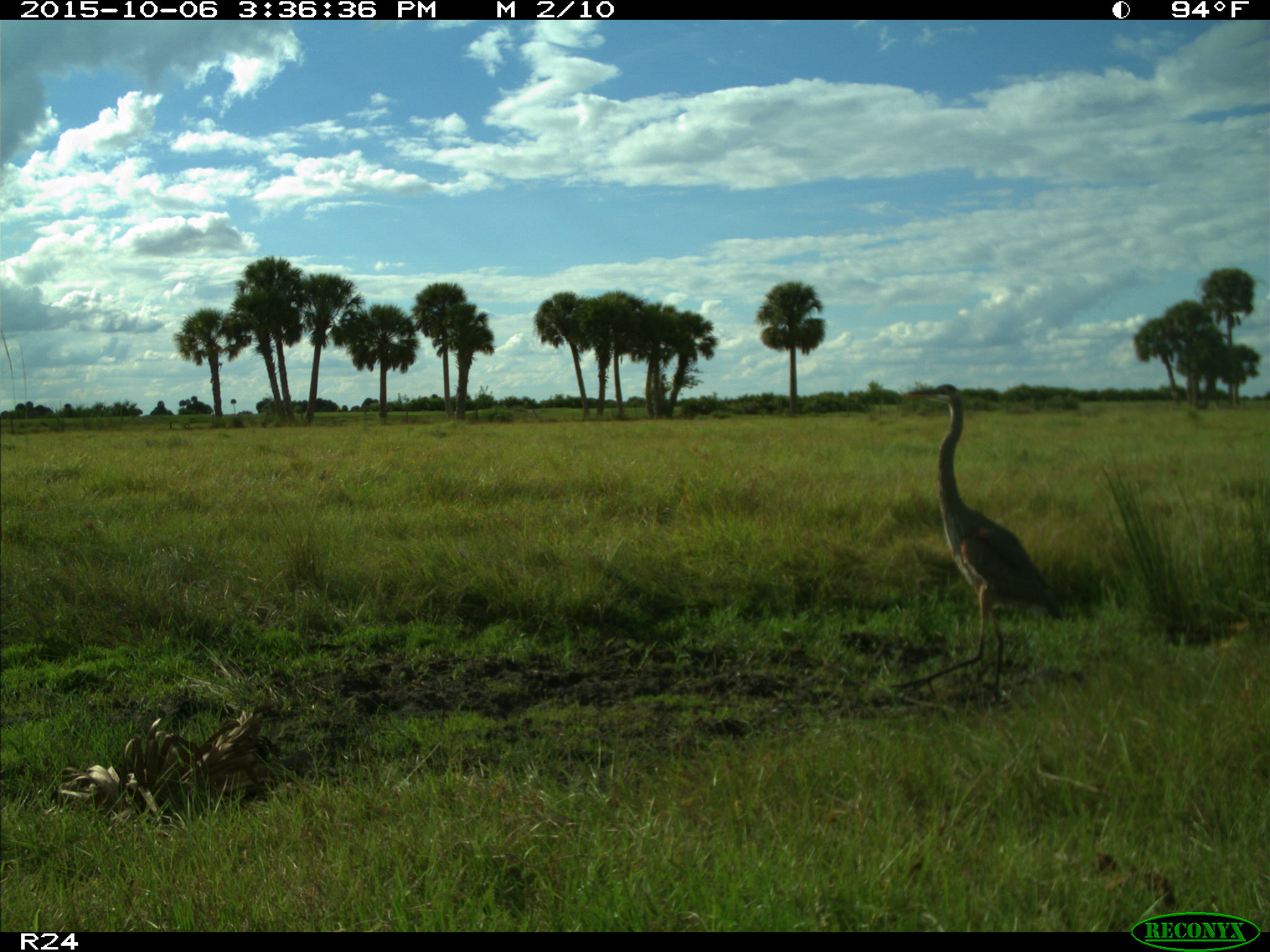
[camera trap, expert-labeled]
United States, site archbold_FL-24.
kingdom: Animalia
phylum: Chordata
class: Aves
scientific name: Aves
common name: birds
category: unidentified bird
Unidentified bird (birds) (Aves).